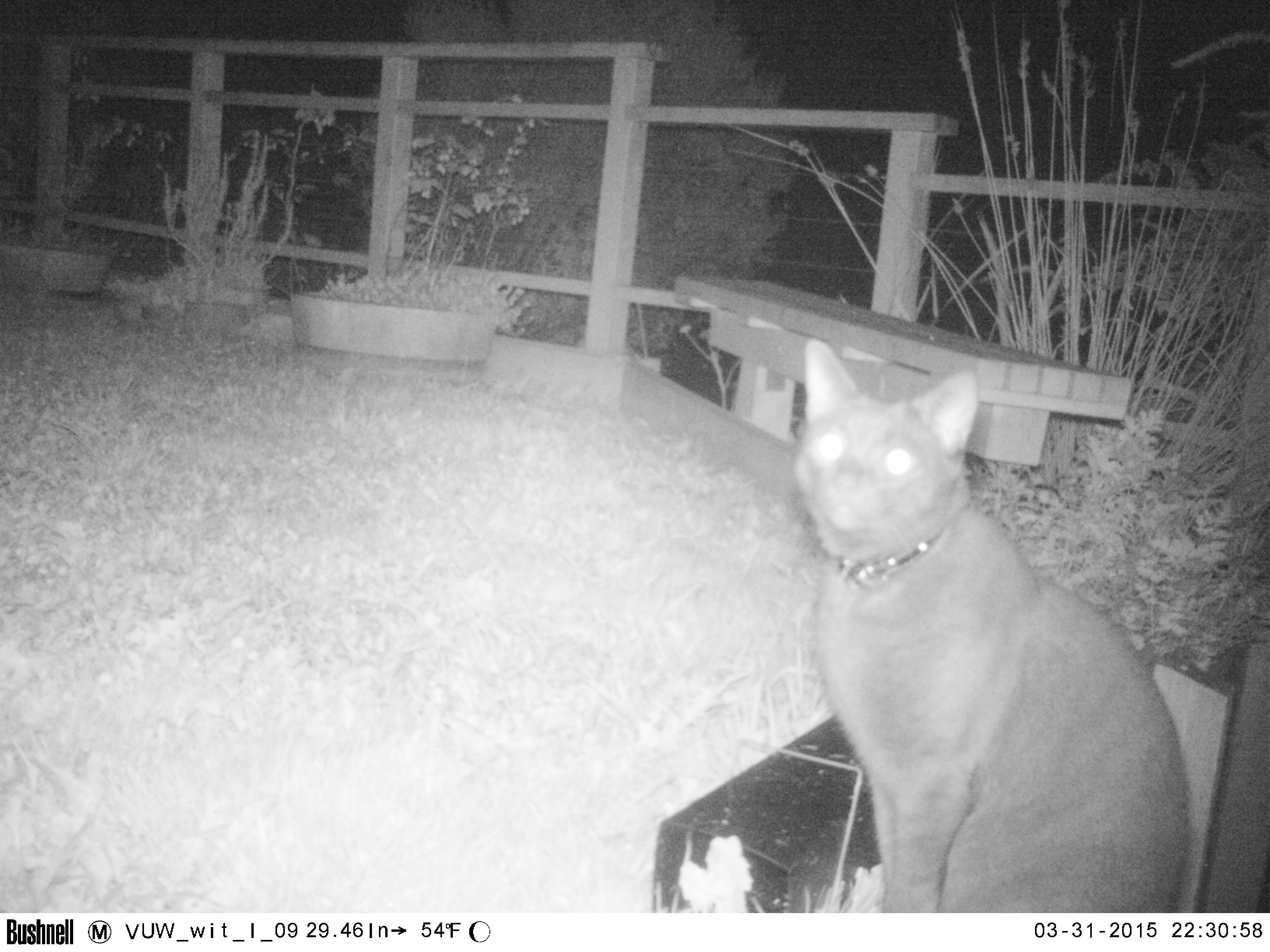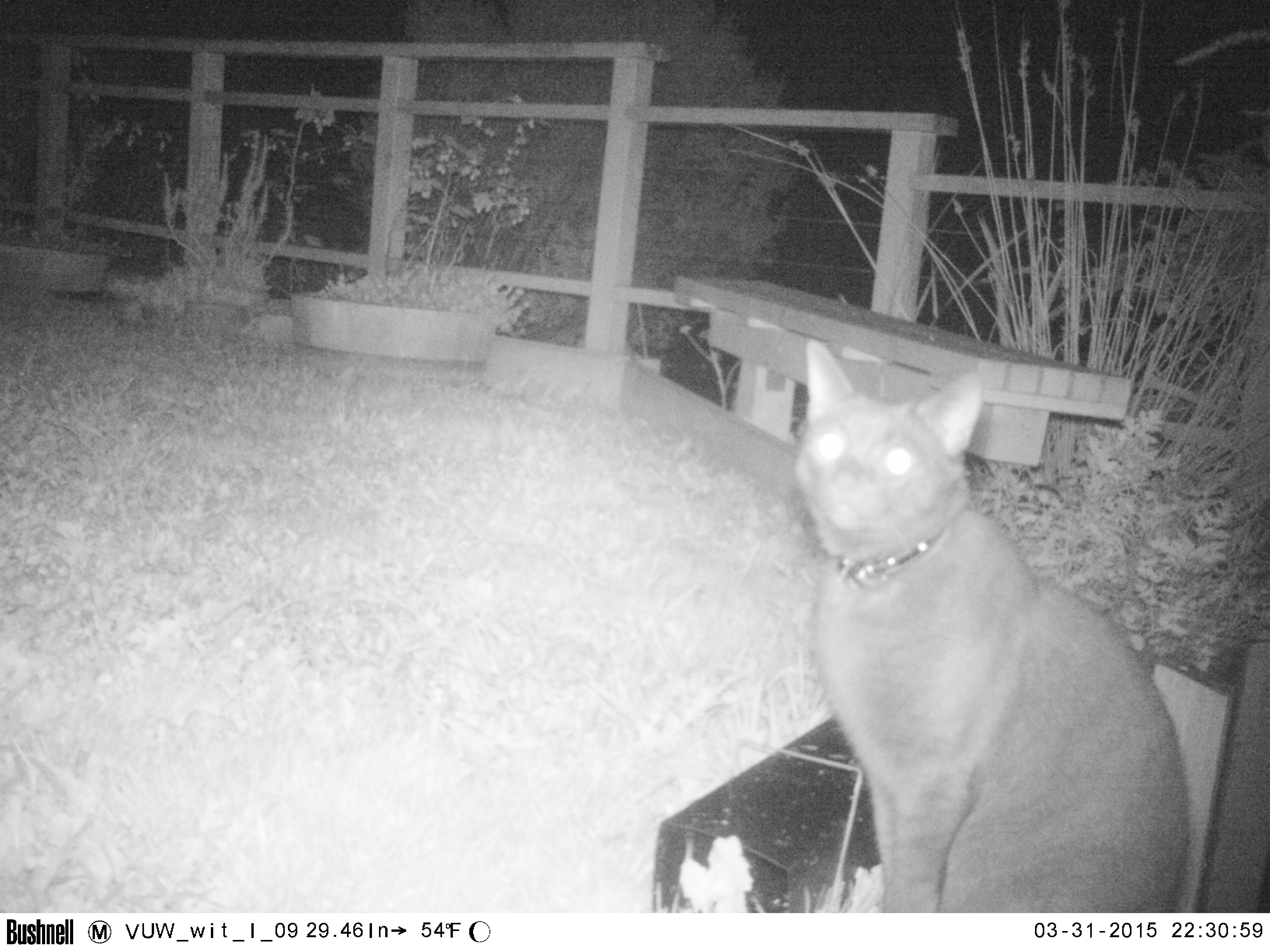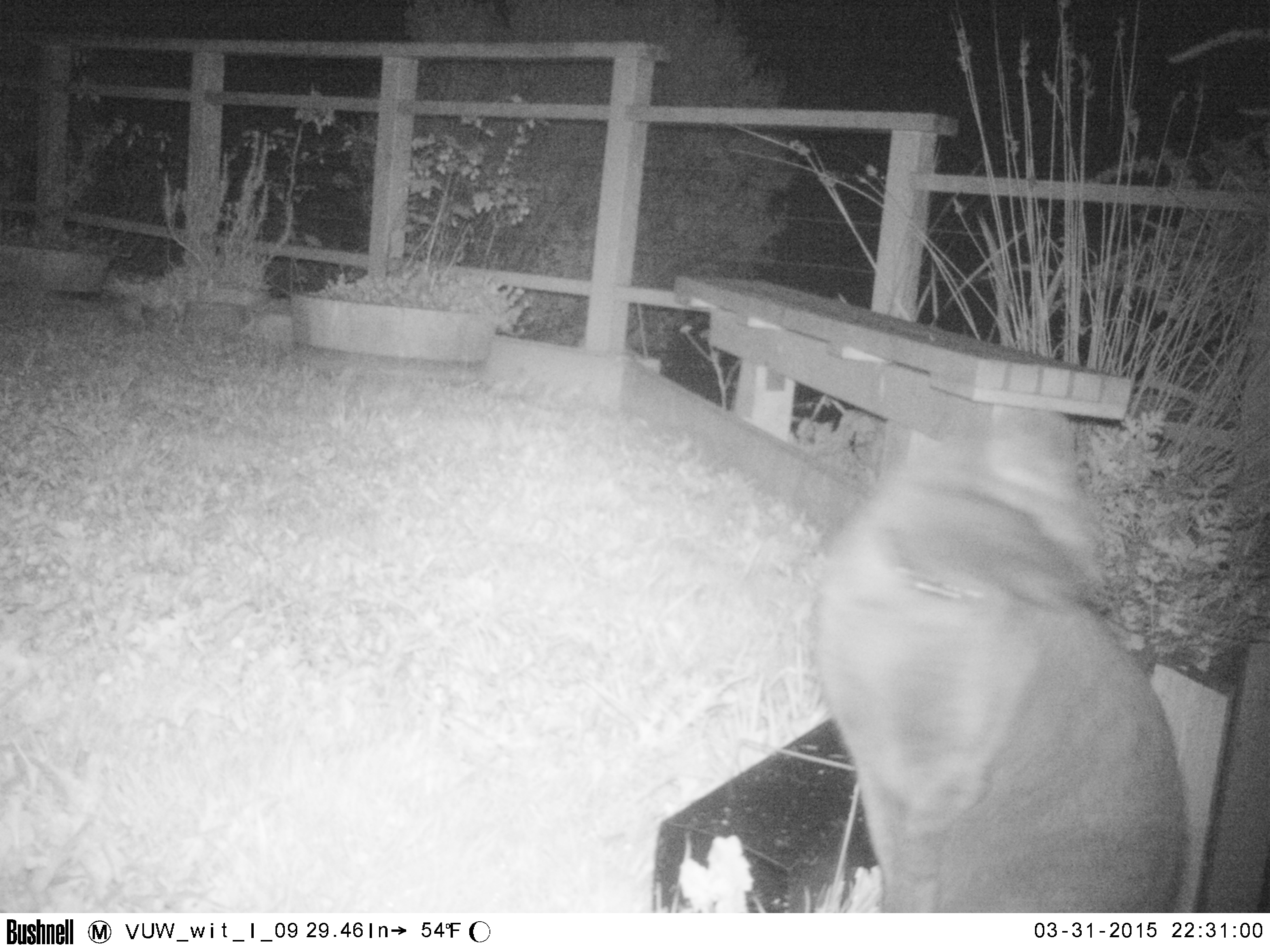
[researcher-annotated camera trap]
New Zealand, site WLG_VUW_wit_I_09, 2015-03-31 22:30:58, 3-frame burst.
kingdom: Animalia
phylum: Chordata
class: Mammalia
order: Carnivora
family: Felidae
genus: Felis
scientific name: Felis catus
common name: domestic cat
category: cat